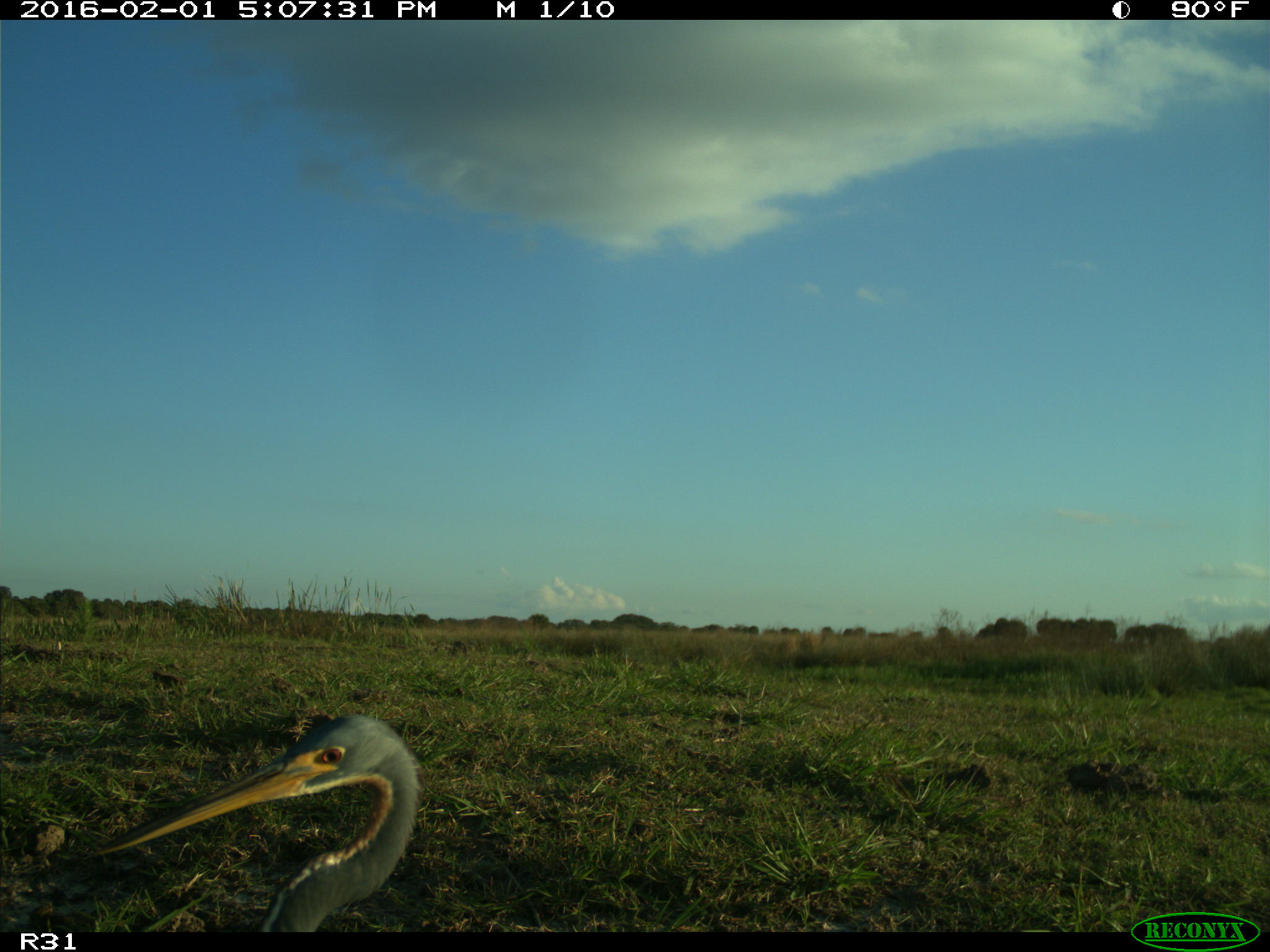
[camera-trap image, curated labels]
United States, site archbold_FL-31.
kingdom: Animalia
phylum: Chordata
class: Aves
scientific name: Aves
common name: birds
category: unidentified bird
Unidentified bird (birds) (Aves).